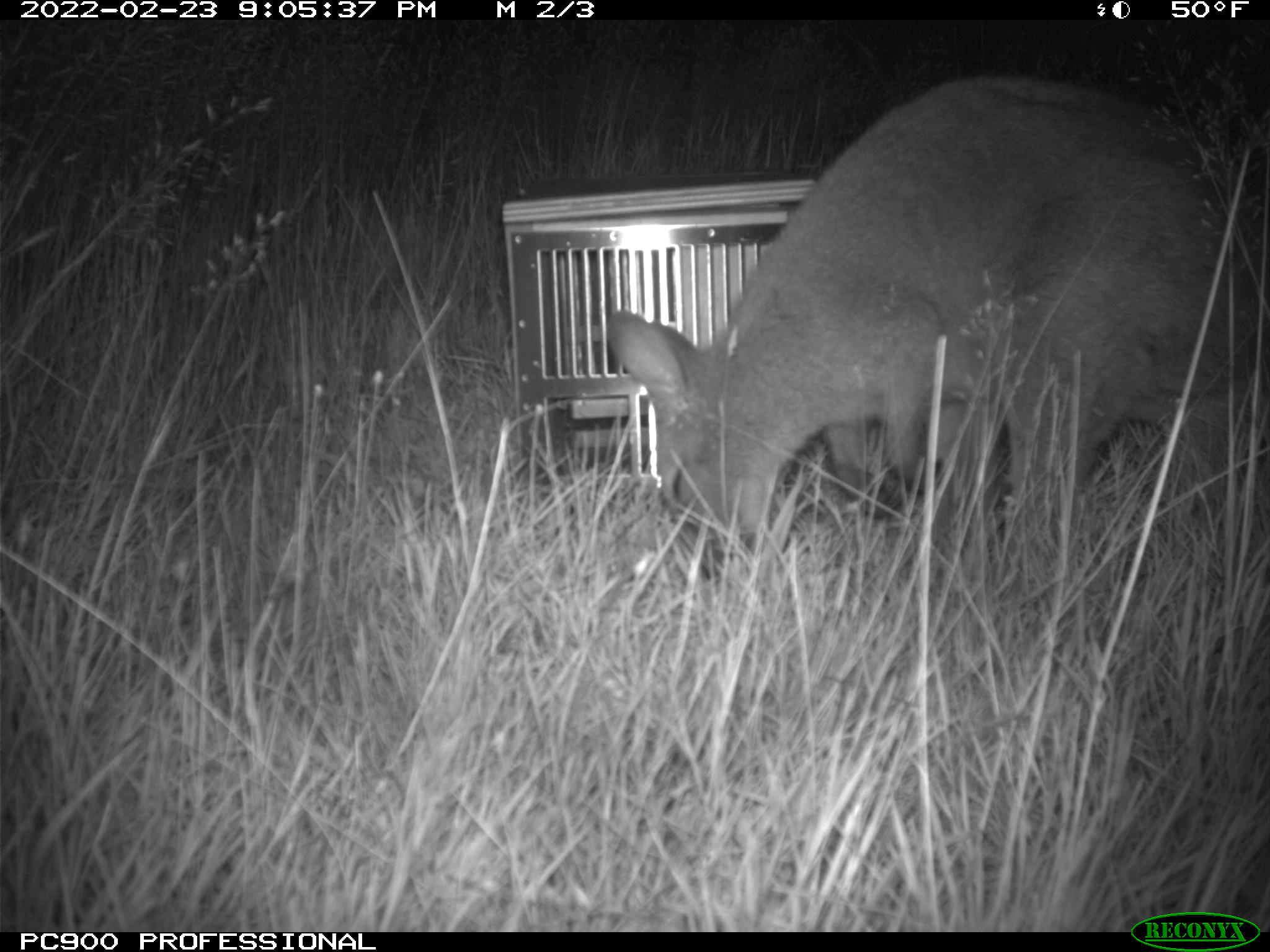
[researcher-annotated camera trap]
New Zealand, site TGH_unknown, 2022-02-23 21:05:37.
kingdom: Animalia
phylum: Chordata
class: Mammalia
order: Diprotodontia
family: Macropodidae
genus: Notamacropus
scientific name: Notamacropus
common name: wallaby